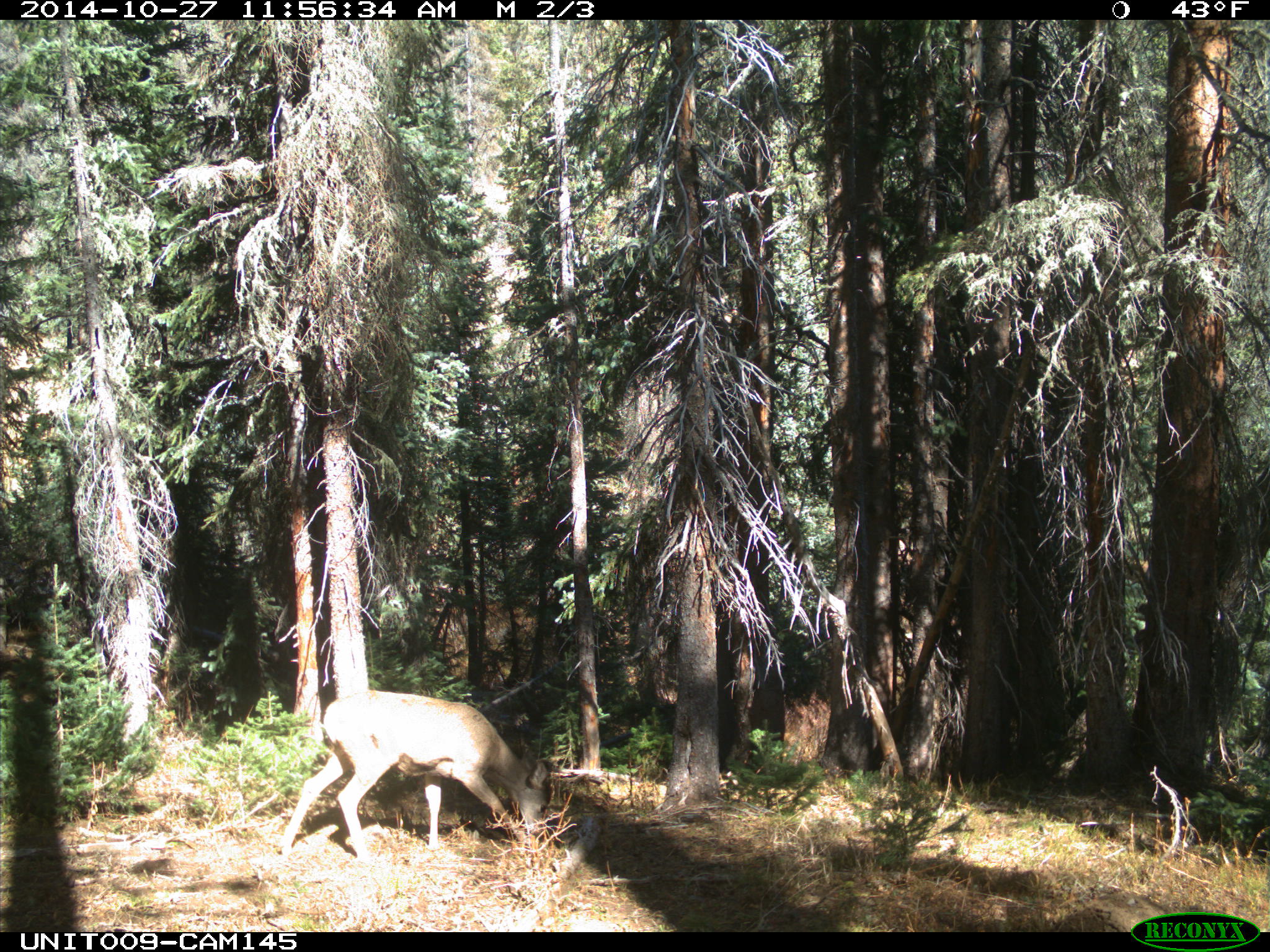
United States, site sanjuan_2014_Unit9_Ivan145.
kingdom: Animalia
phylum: Chordata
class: Mammalia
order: Artiodactyla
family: Cervidae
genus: Odocoileus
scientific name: Odocoileus hemionus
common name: mule deer